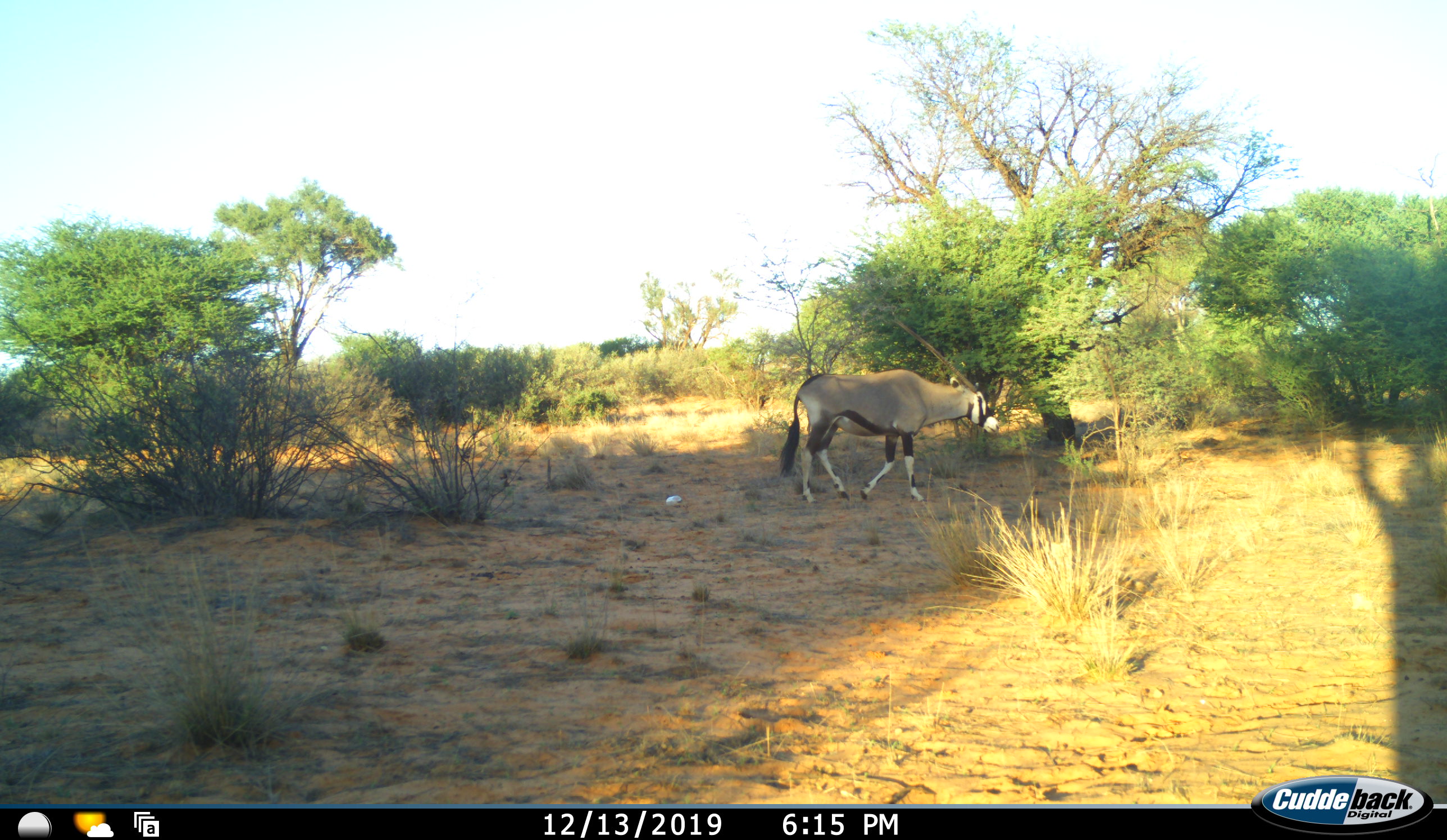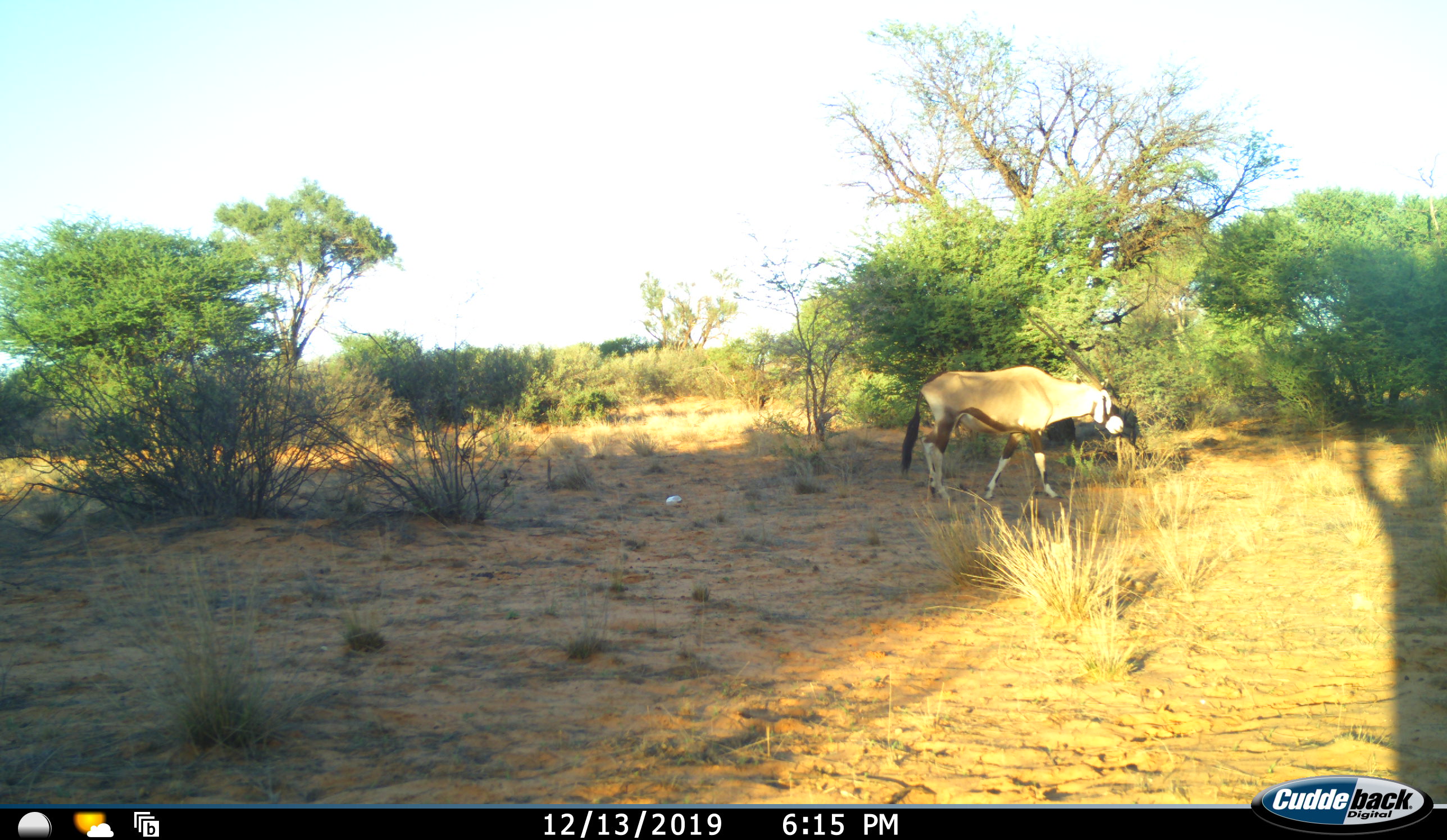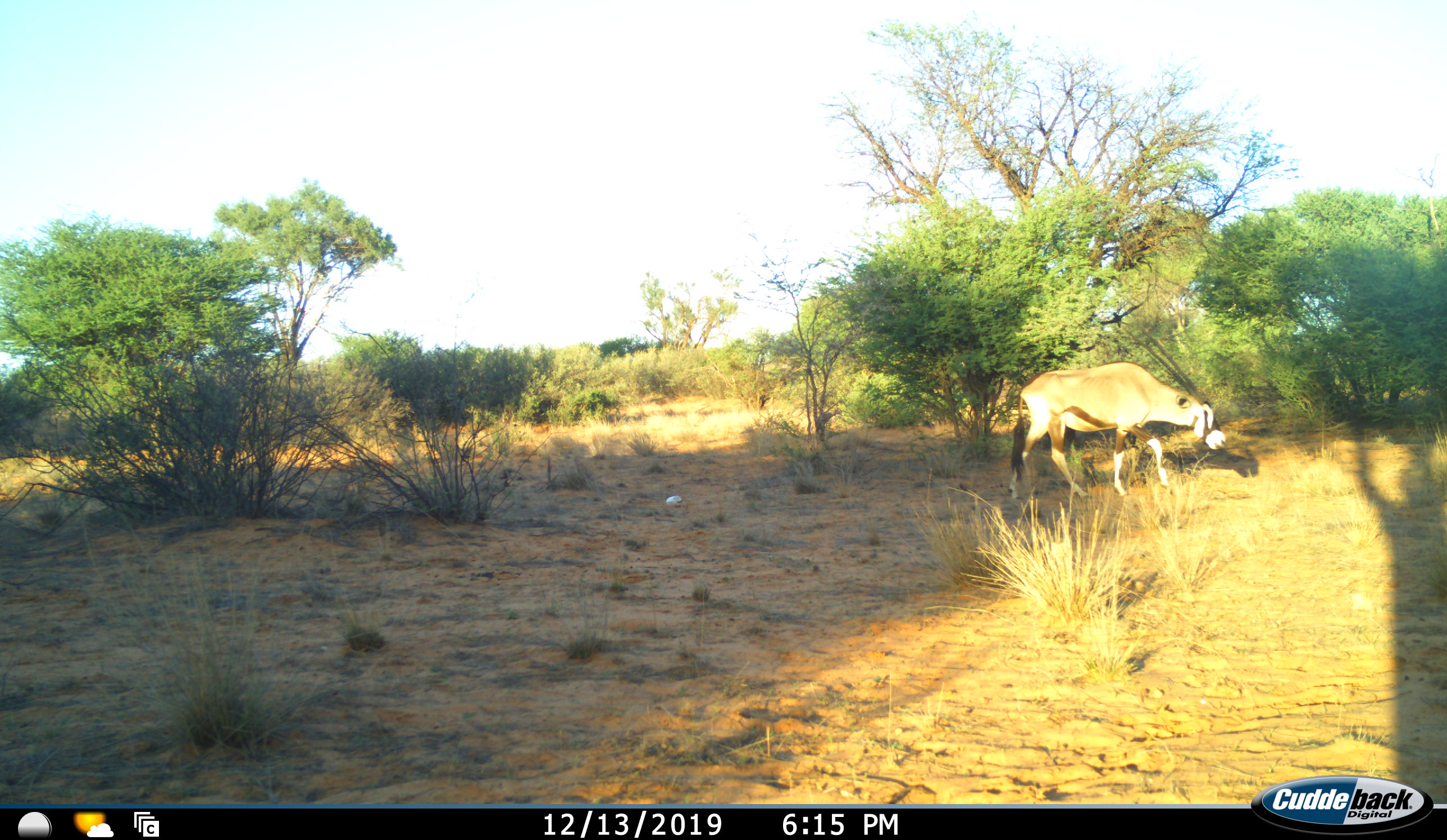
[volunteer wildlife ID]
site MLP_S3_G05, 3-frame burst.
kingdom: Animalia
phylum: Chordata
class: Mammalia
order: Artiodactyla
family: Bovidae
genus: Oryx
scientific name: Oryx gazella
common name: gemsbok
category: oryx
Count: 1.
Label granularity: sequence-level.